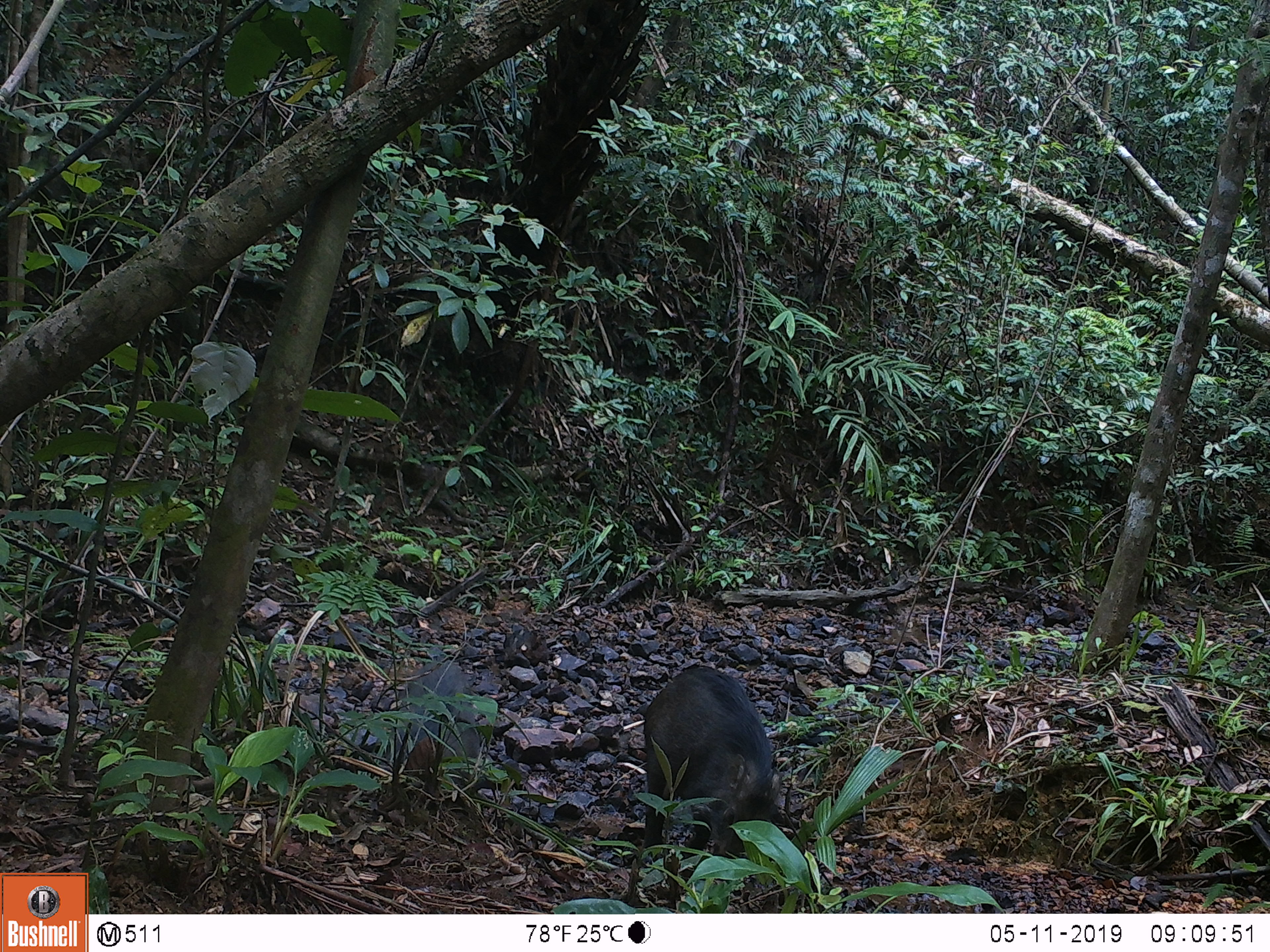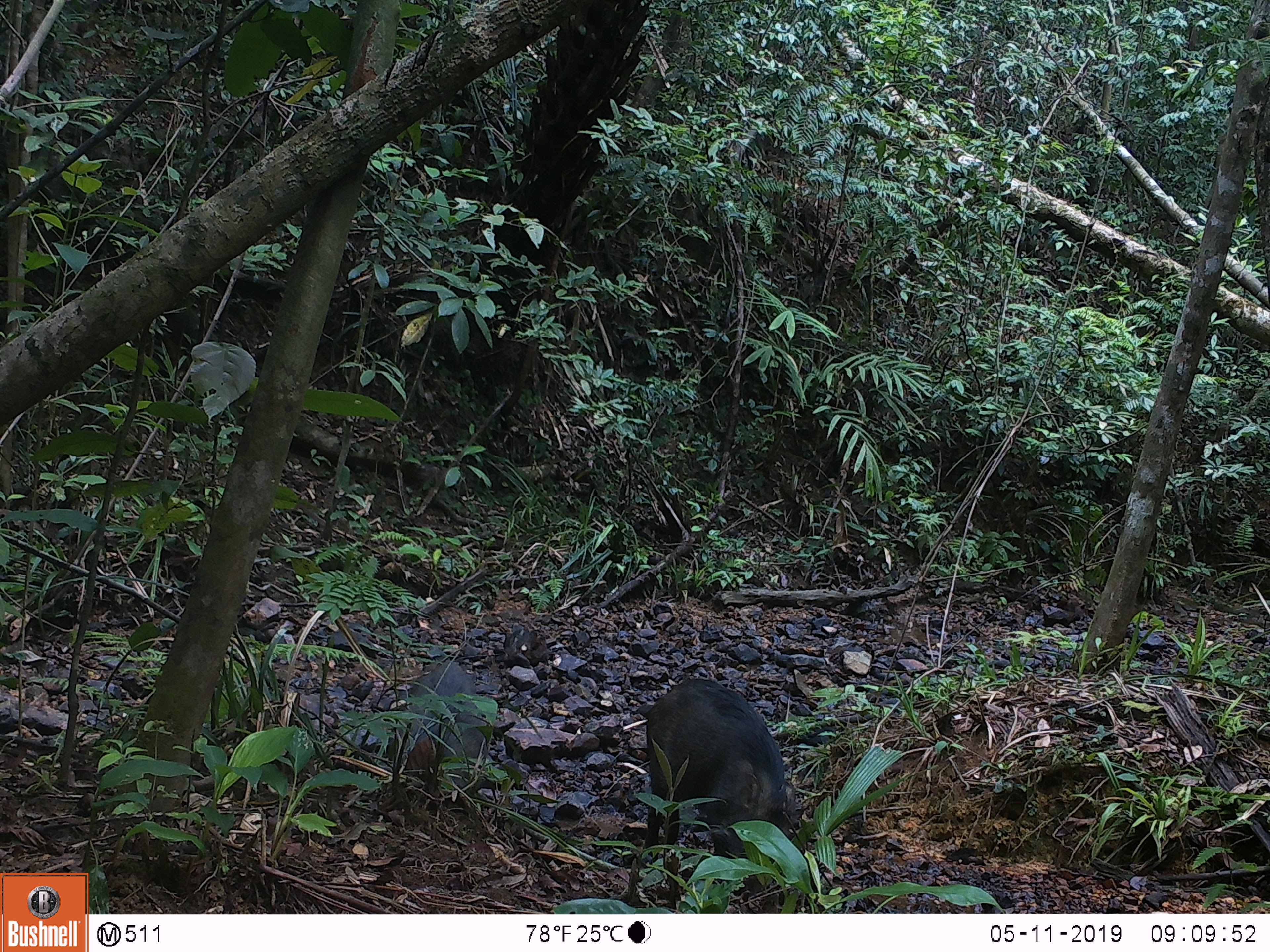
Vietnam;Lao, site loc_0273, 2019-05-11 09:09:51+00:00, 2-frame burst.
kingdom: Animalia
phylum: Chordata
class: Mammalia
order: Artiodactyla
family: Suidae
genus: Sus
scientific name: Sus scrofa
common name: eurasian wild pig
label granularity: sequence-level